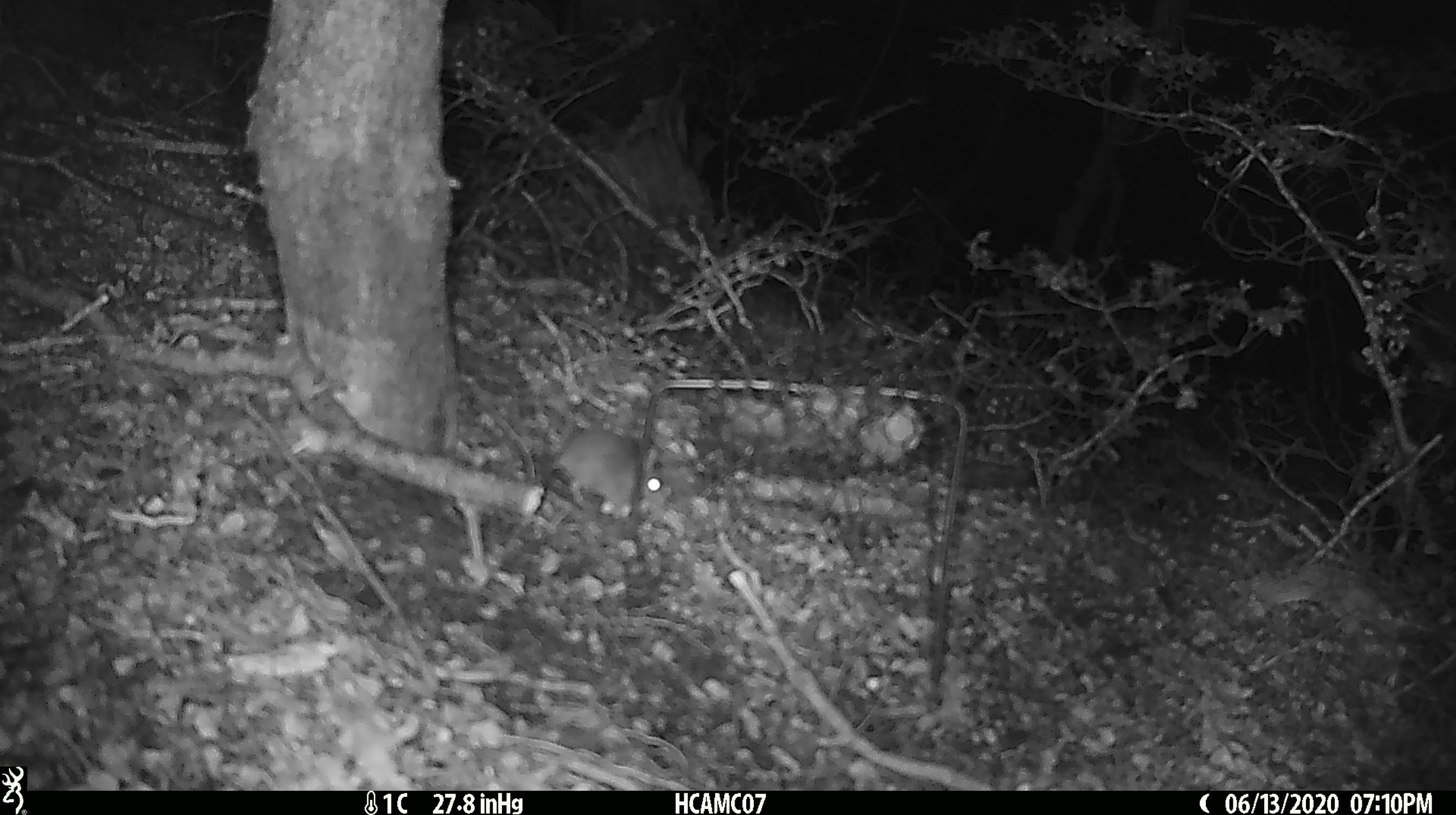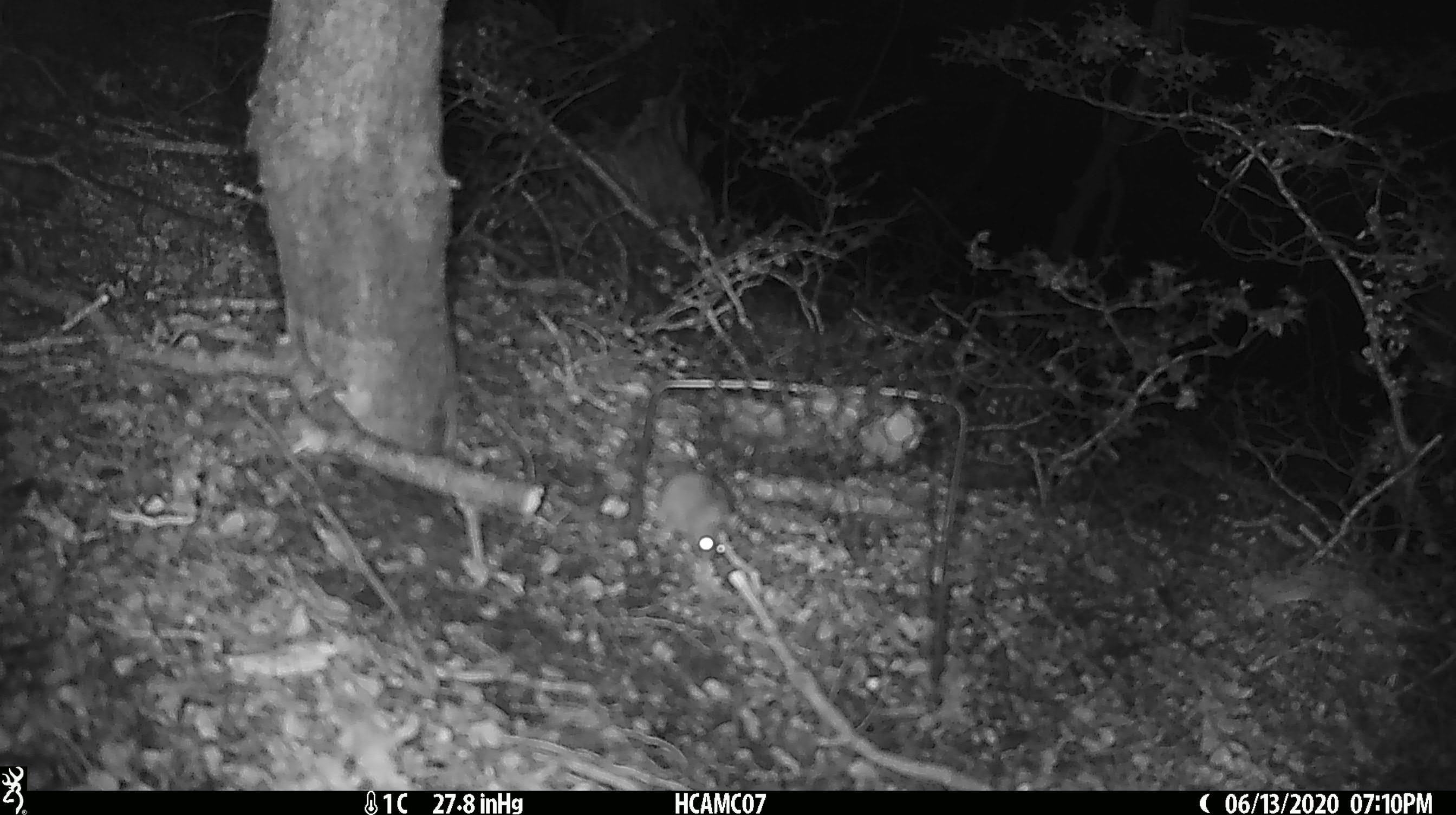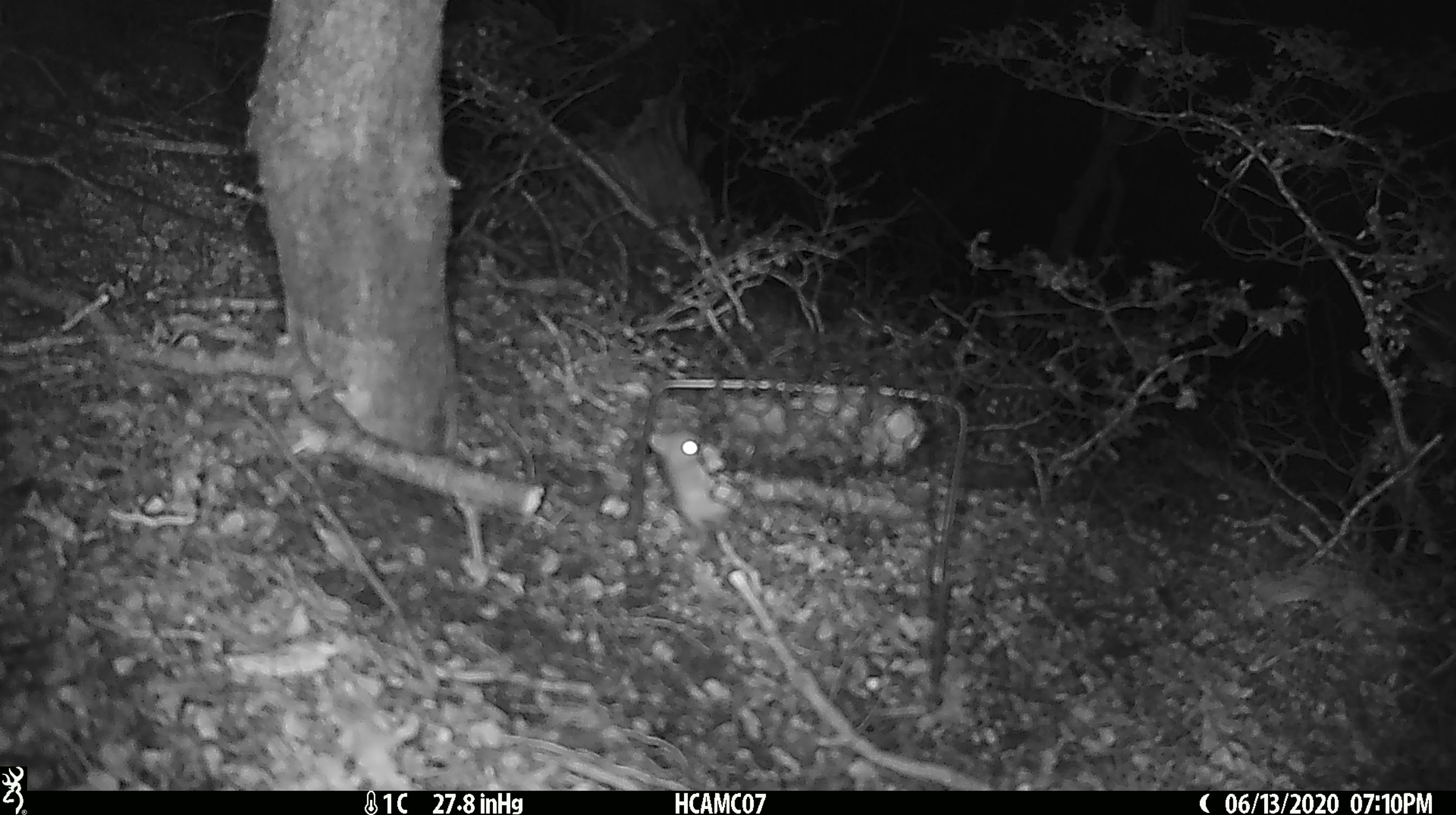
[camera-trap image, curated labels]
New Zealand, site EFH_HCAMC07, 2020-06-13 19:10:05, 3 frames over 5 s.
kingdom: Animalia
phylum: Chordata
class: Mammalia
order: Rodentia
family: Muridae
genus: Mus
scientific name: Mus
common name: mouse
Mouse (Mus).